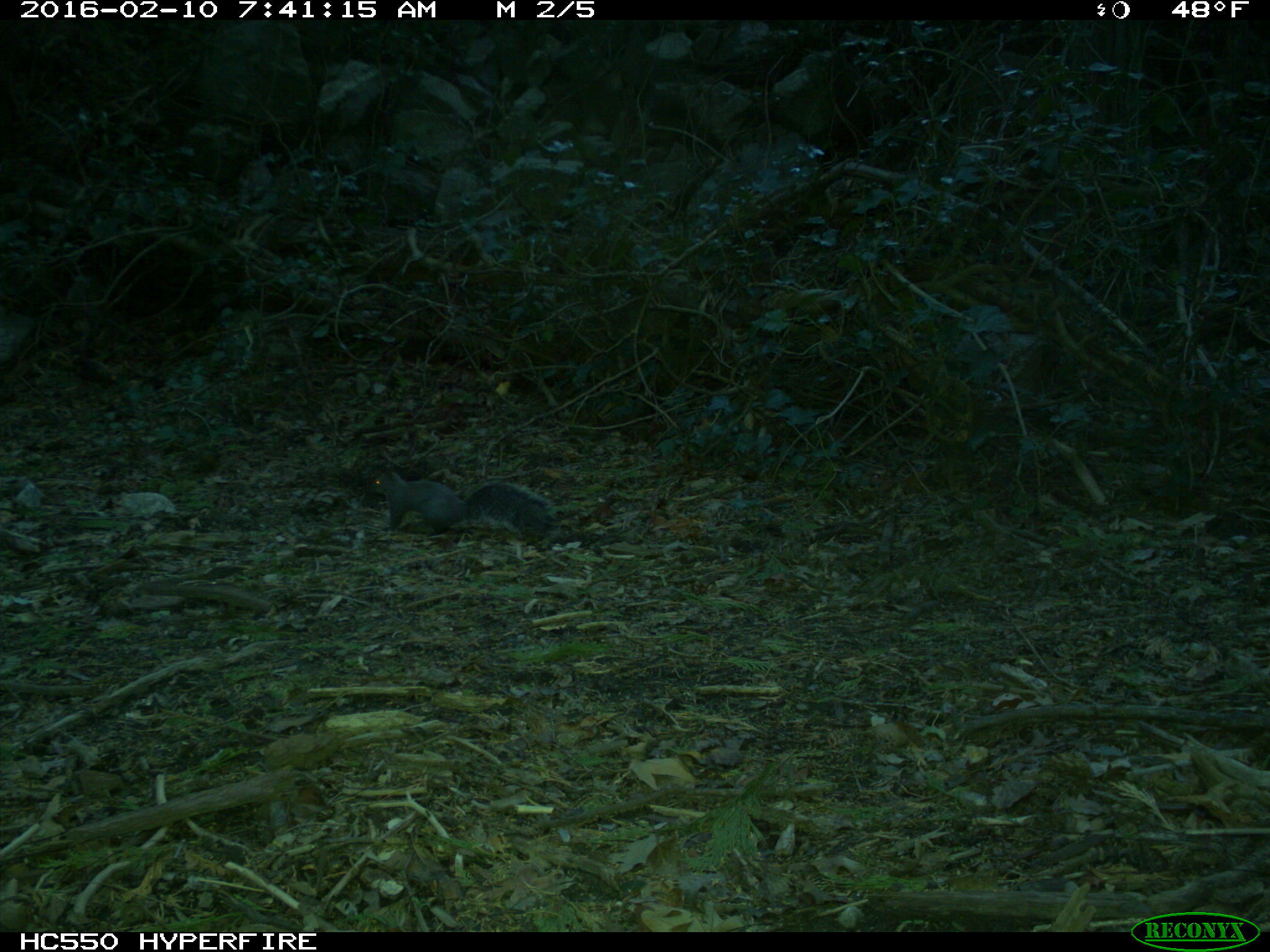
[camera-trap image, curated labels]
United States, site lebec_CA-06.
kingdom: Animalia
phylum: Chordata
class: Mammalia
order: Rodentia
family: Sciuridae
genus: Sciurus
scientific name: Sciurus carolinensis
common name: eastern gray squirrel